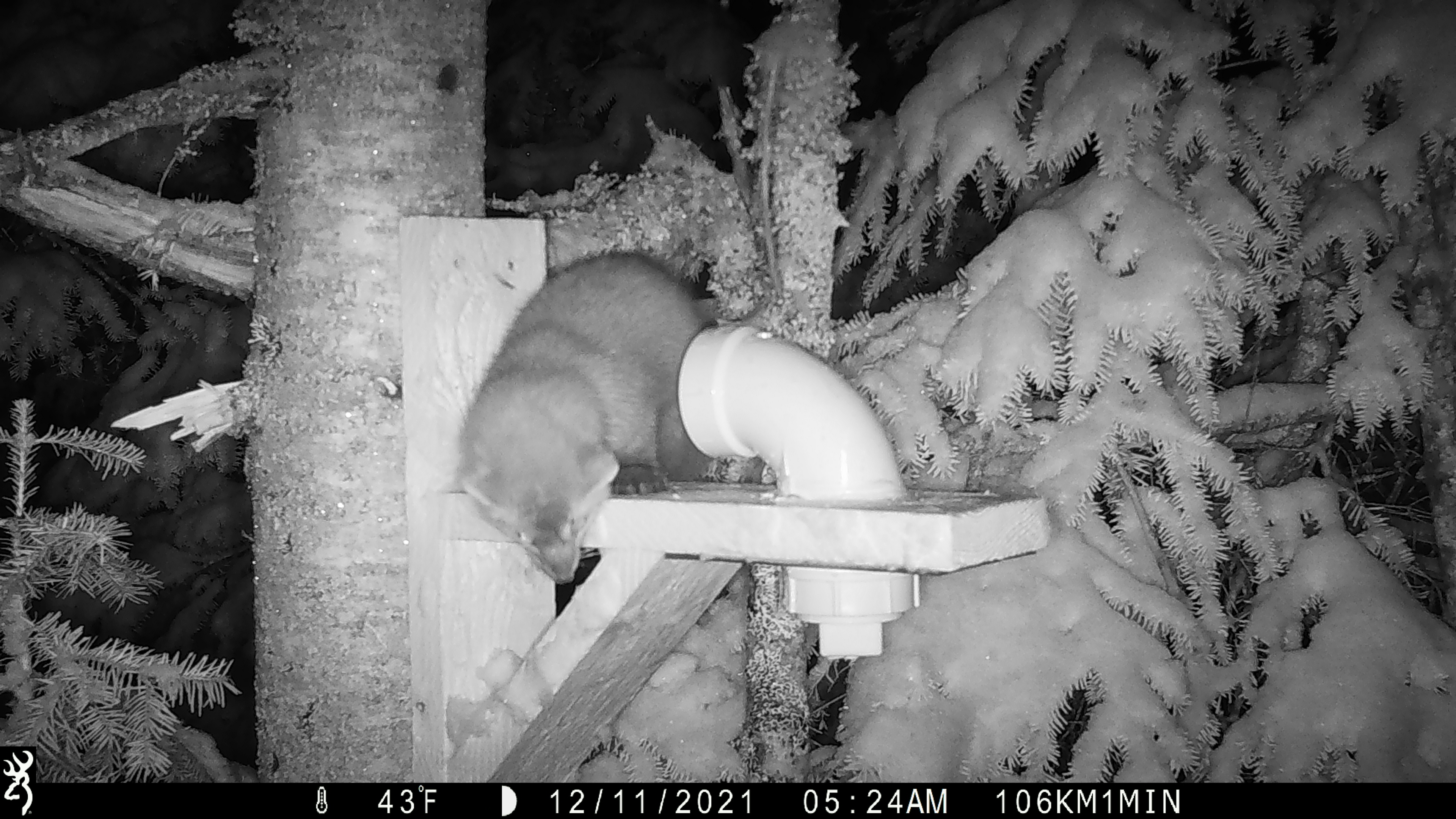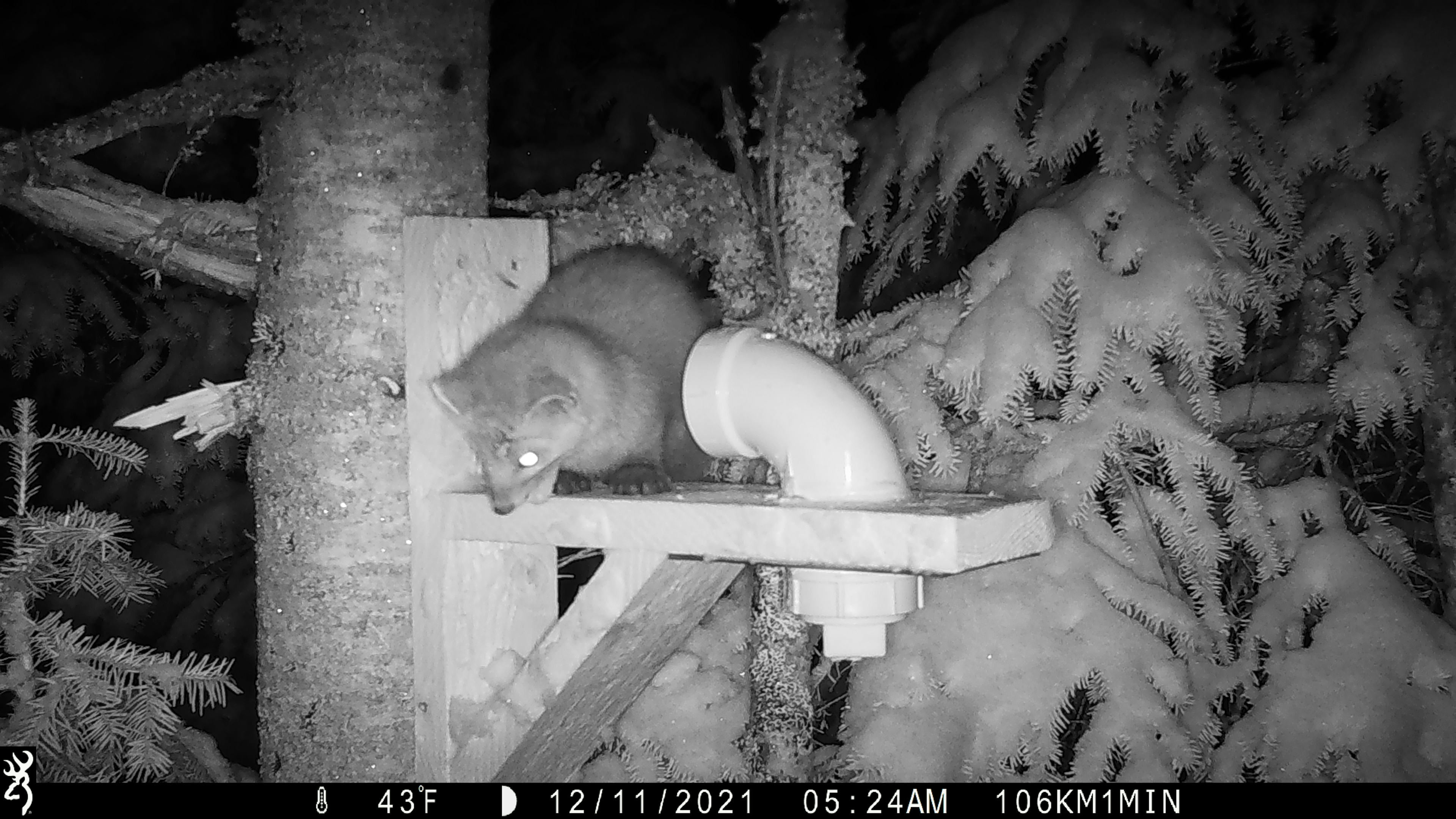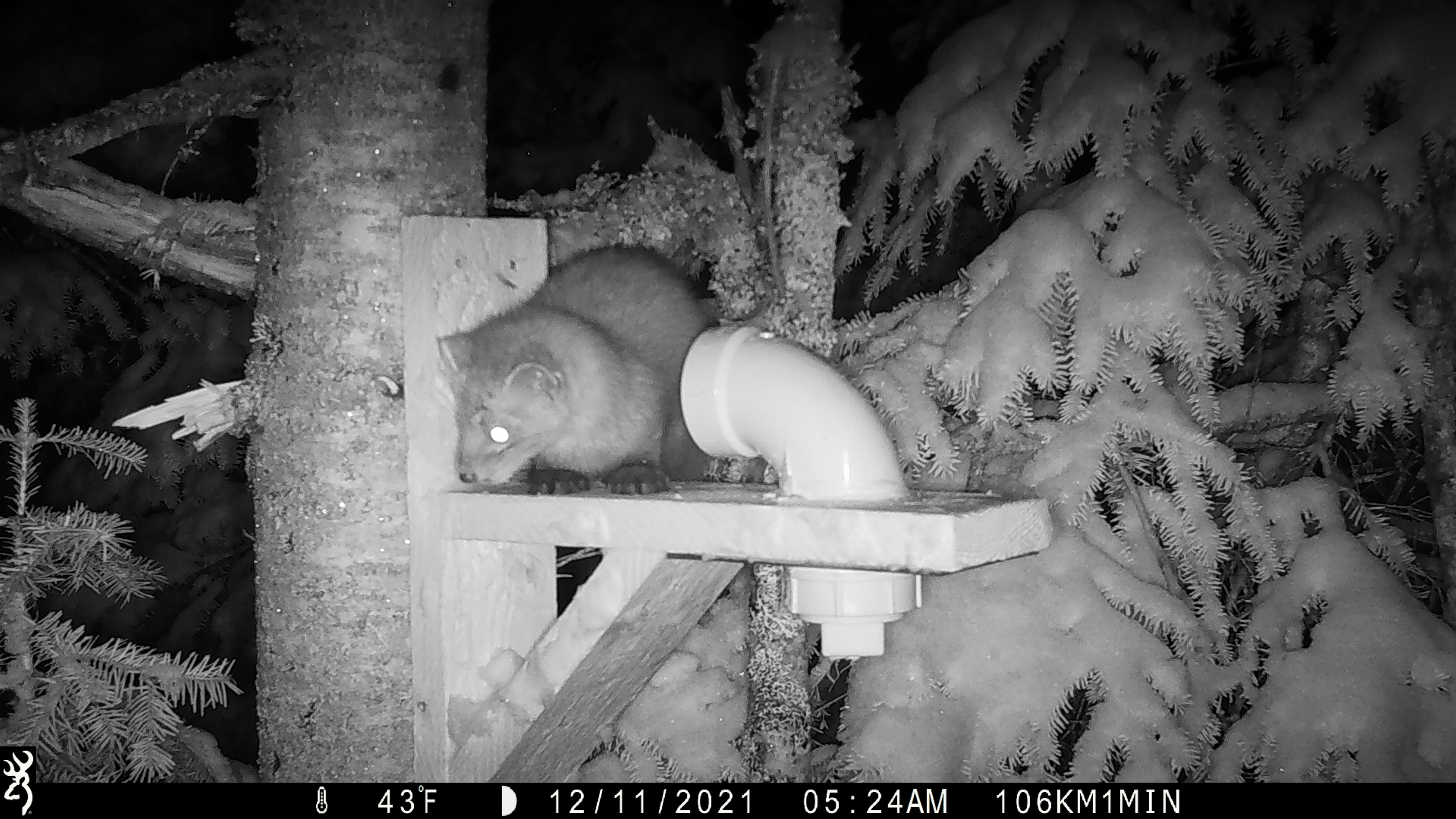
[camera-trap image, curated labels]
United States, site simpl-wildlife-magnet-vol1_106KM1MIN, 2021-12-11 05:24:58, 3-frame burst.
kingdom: Animalia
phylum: Chordata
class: Mammalia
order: Carnivora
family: Mustelidae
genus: Martes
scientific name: Martes americana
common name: american marten